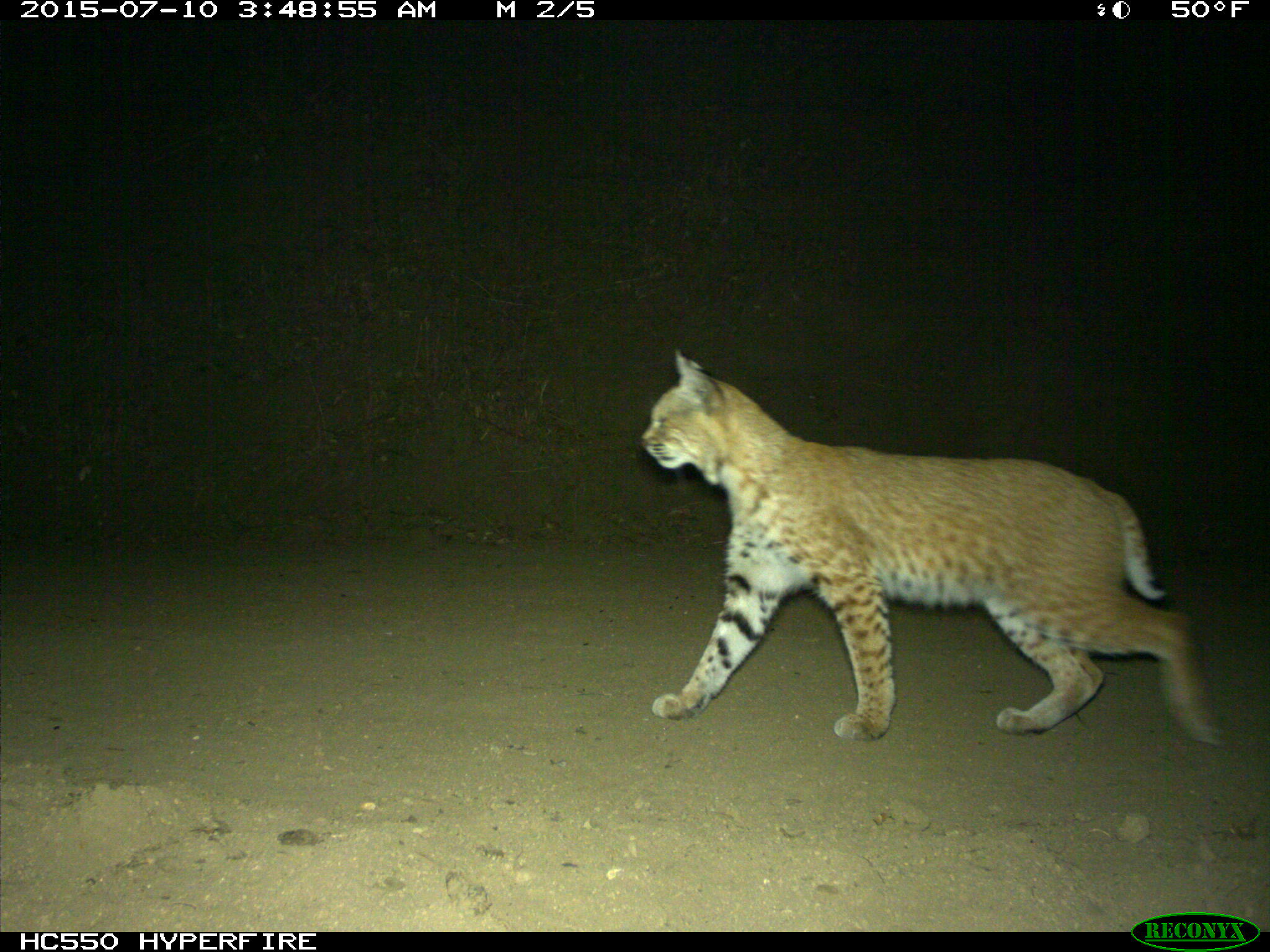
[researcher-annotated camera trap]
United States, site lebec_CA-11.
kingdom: Animalia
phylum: Chordata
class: Mammalia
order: Carnivora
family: Felidae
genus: Lynx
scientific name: Lynx rufus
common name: bobcat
Lynx rufus (bobcat).